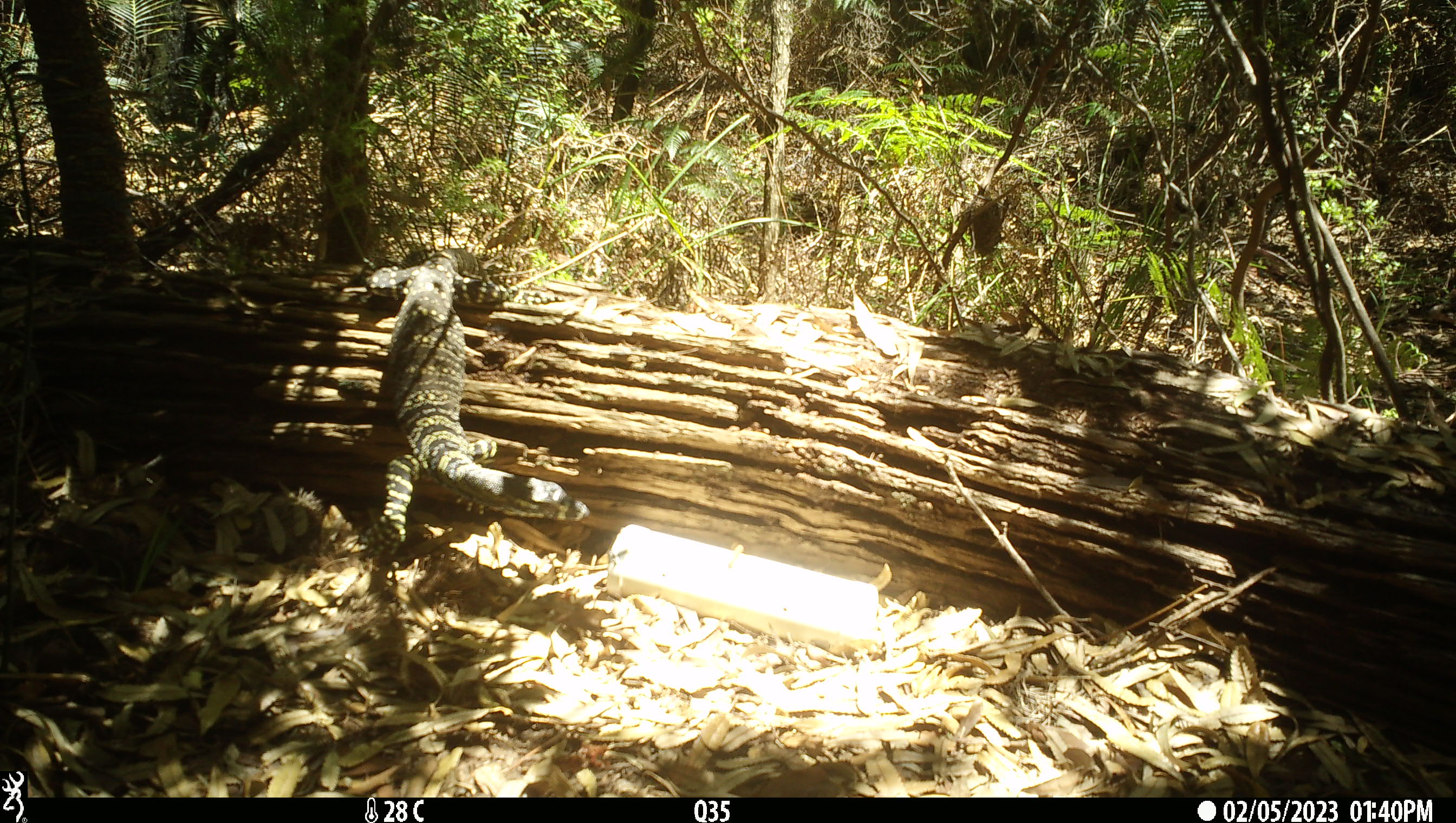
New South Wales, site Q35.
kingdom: Animalia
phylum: Chordata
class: Reptilia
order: Squamata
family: Varanidae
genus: Varanus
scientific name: Varanus varius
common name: lace monitor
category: goanna